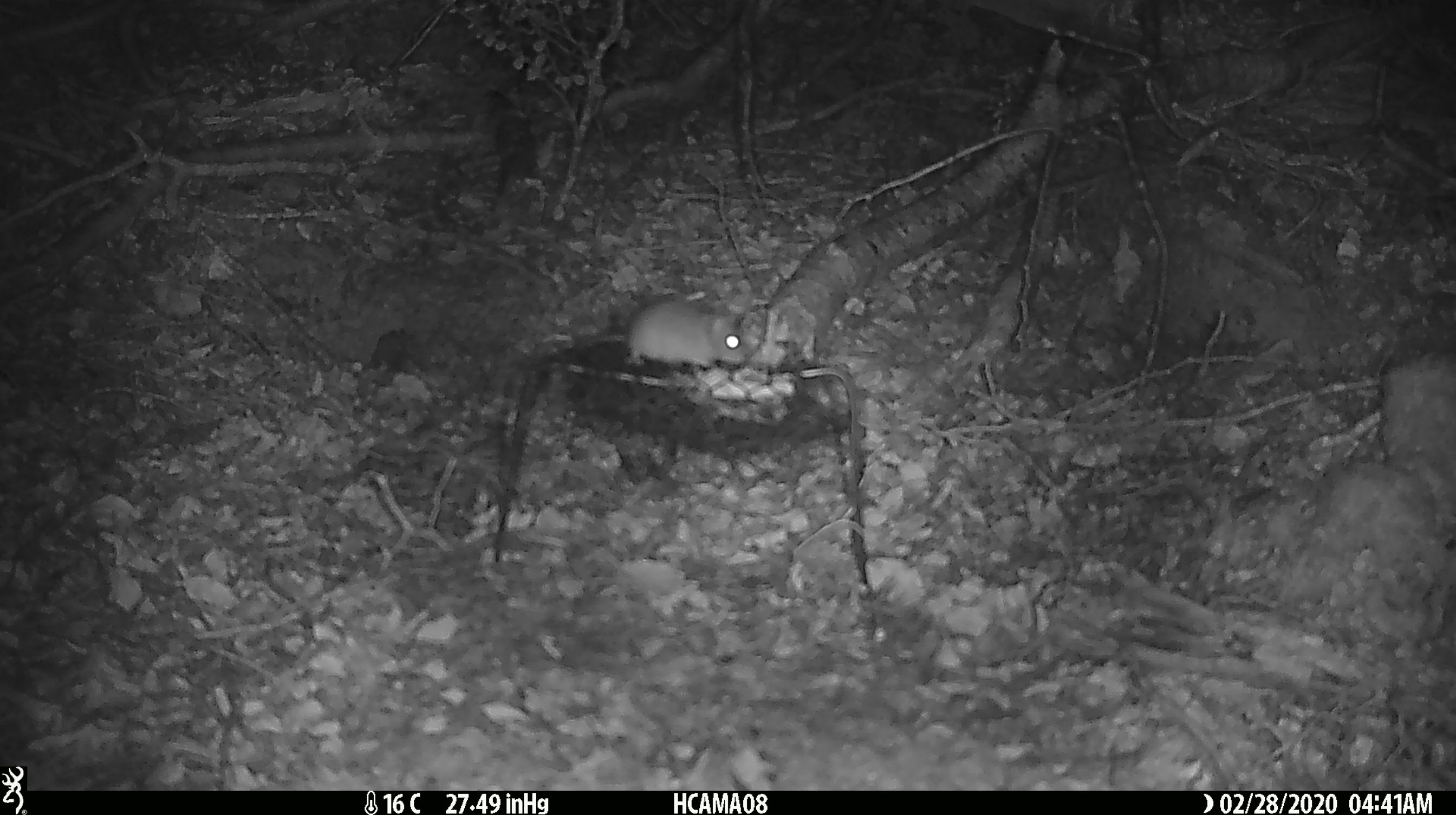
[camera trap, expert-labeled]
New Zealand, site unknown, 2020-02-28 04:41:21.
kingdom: Animalia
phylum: Chordata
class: Mammalia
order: Rodentia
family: Muridae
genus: Mus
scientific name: Mus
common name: mouse